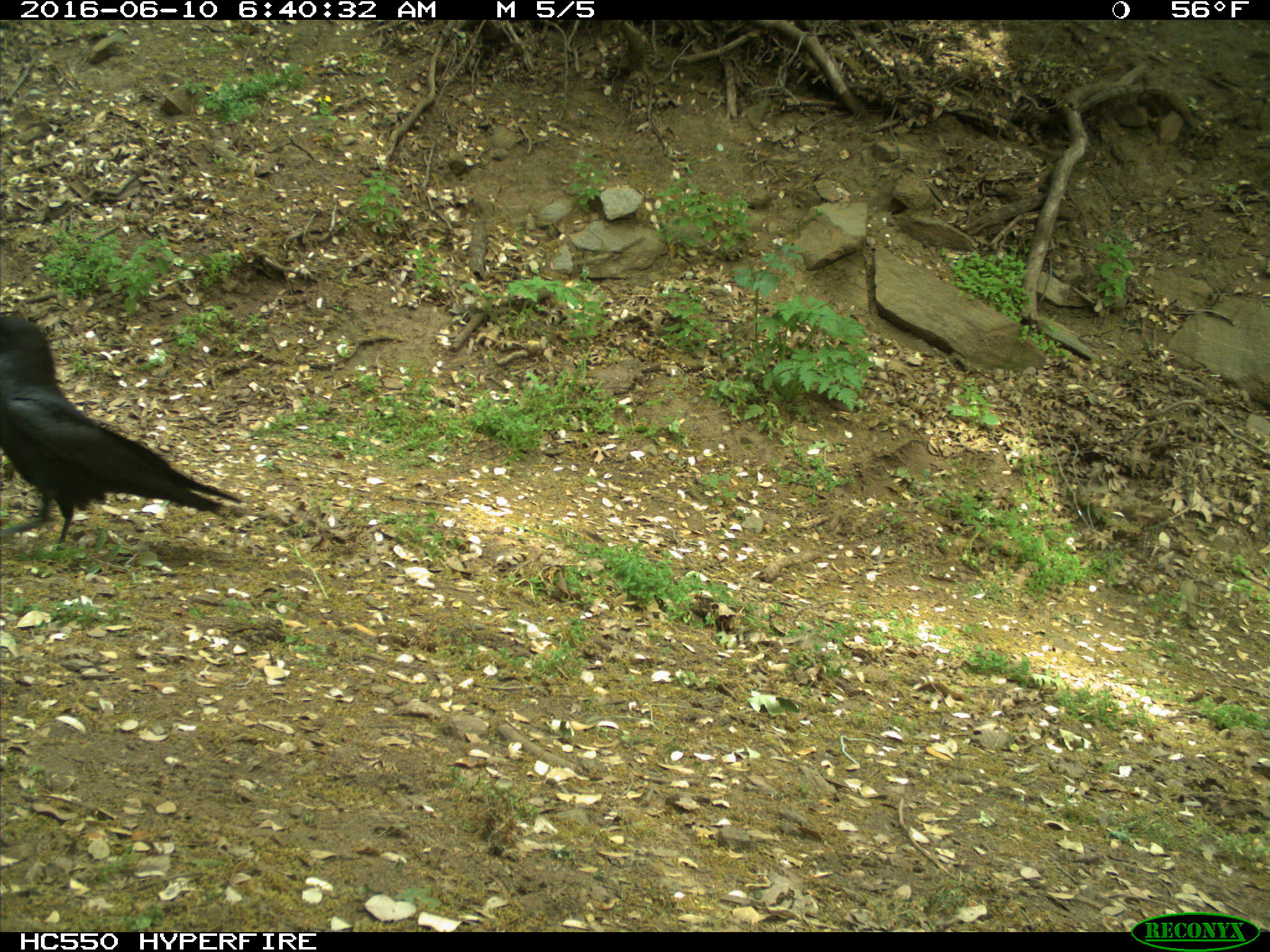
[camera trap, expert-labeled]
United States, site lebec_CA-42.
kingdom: Animalia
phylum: Chordata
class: Aves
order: Passeriformes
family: Corvidae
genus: Corvus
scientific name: Corvus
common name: crows and ravens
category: unidentified corvus